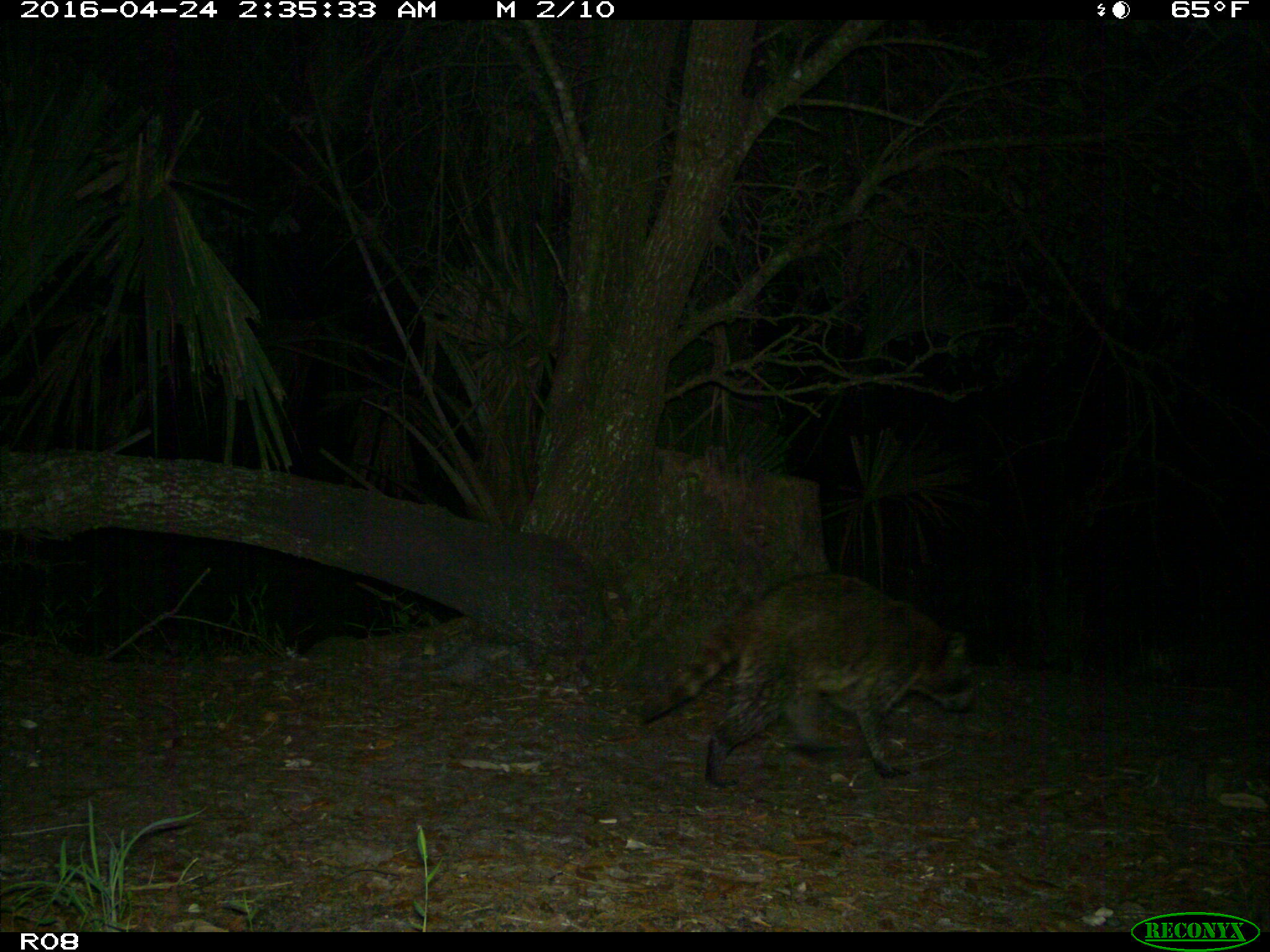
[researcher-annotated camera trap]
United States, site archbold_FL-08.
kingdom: Animalia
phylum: Chordata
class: Mammalia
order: Carnivora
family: Procyonidae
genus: Procyon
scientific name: Procyon lotor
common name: common raccoon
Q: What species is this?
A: Procyon lotor (common raccoon).